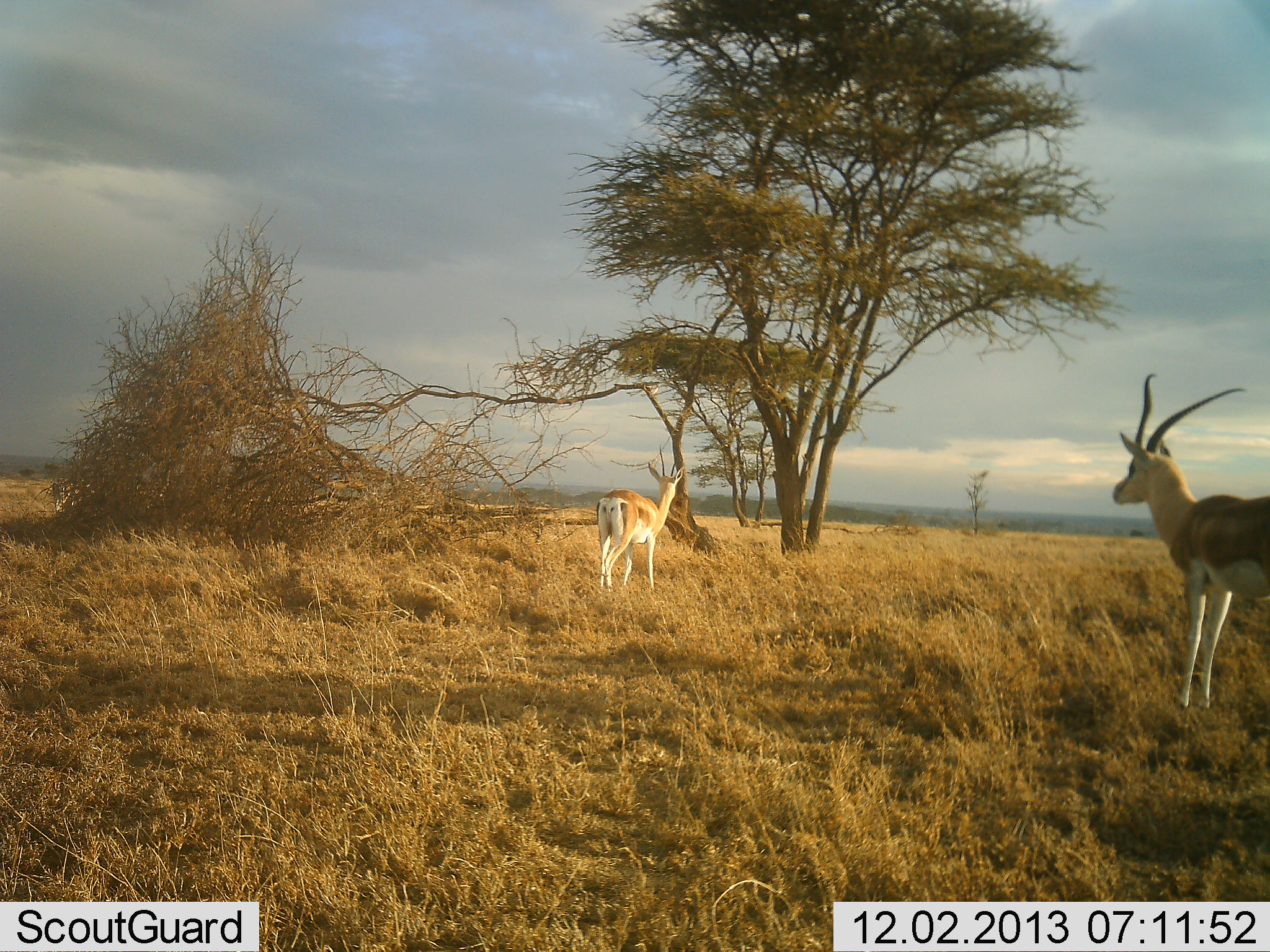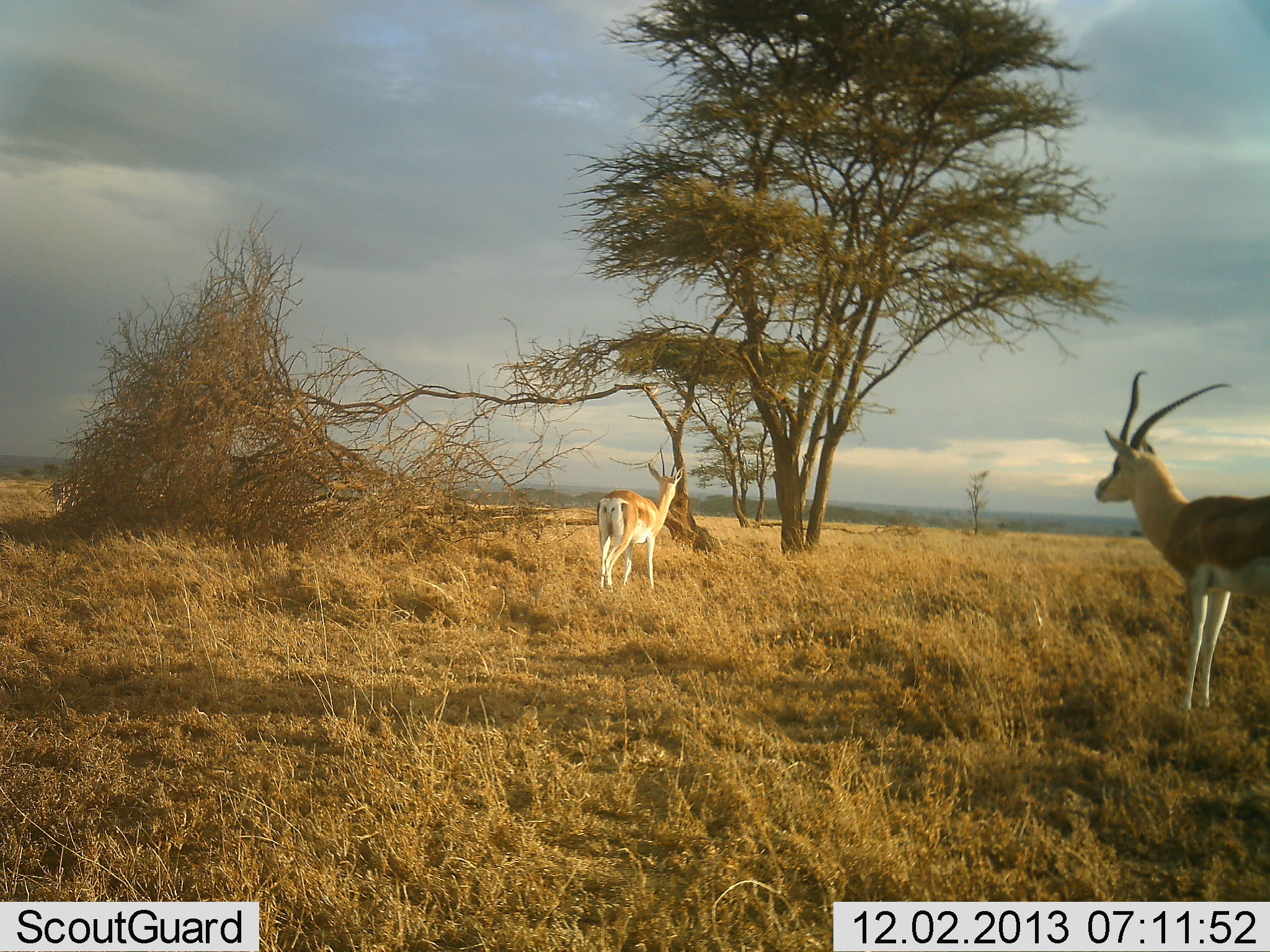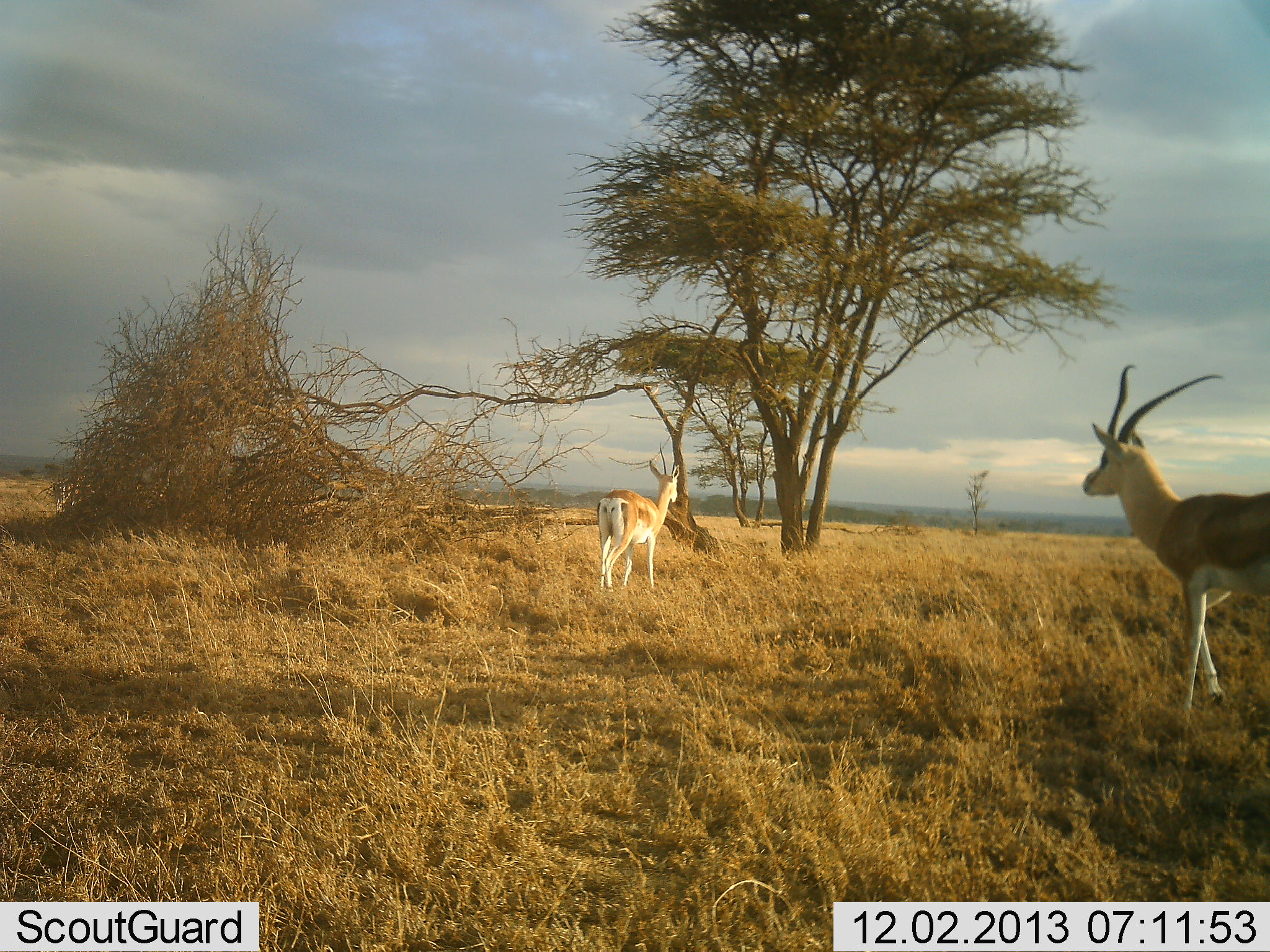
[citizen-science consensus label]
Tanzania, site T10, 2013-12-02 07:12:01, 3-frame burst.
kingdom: Animalia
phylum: Chordata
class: Mammalia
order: Artiodactyla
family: Bovidae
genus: Nanger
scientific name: Nanger granti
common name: grant's gazelle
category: gazellegrants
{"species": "gazellegrants (grant's gazelle) (Nanger granti)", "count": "2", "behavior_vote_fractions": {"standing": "91%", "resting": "0%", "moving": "24%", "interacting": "0%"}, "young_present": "0%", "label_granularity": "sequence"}